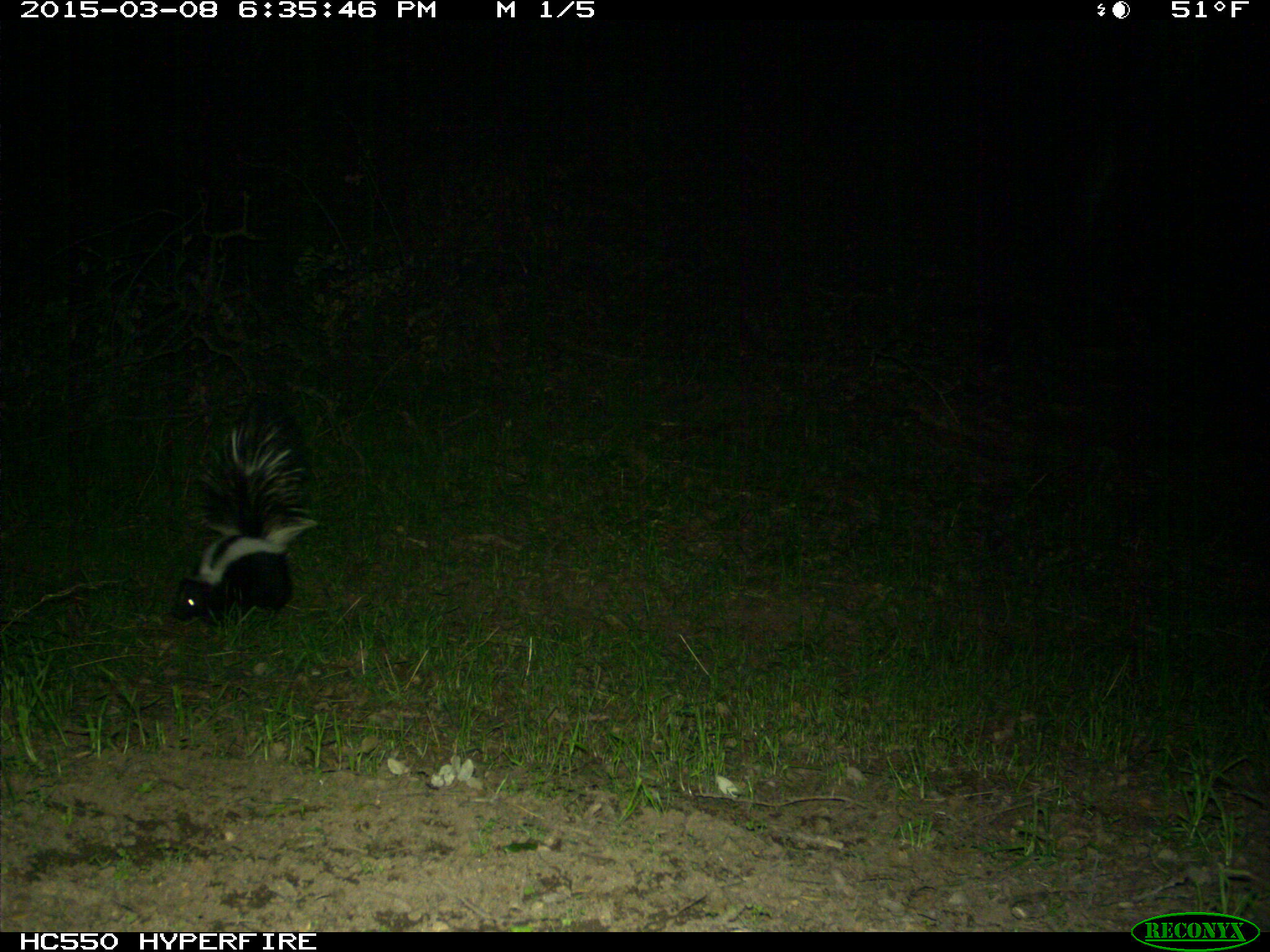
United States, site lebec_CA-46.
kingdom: Animalia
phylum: Chordata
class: Mammalia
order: Carnivora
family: Mephitidae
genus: Mephitis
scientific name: Mephitis mephitis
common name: striped skunk